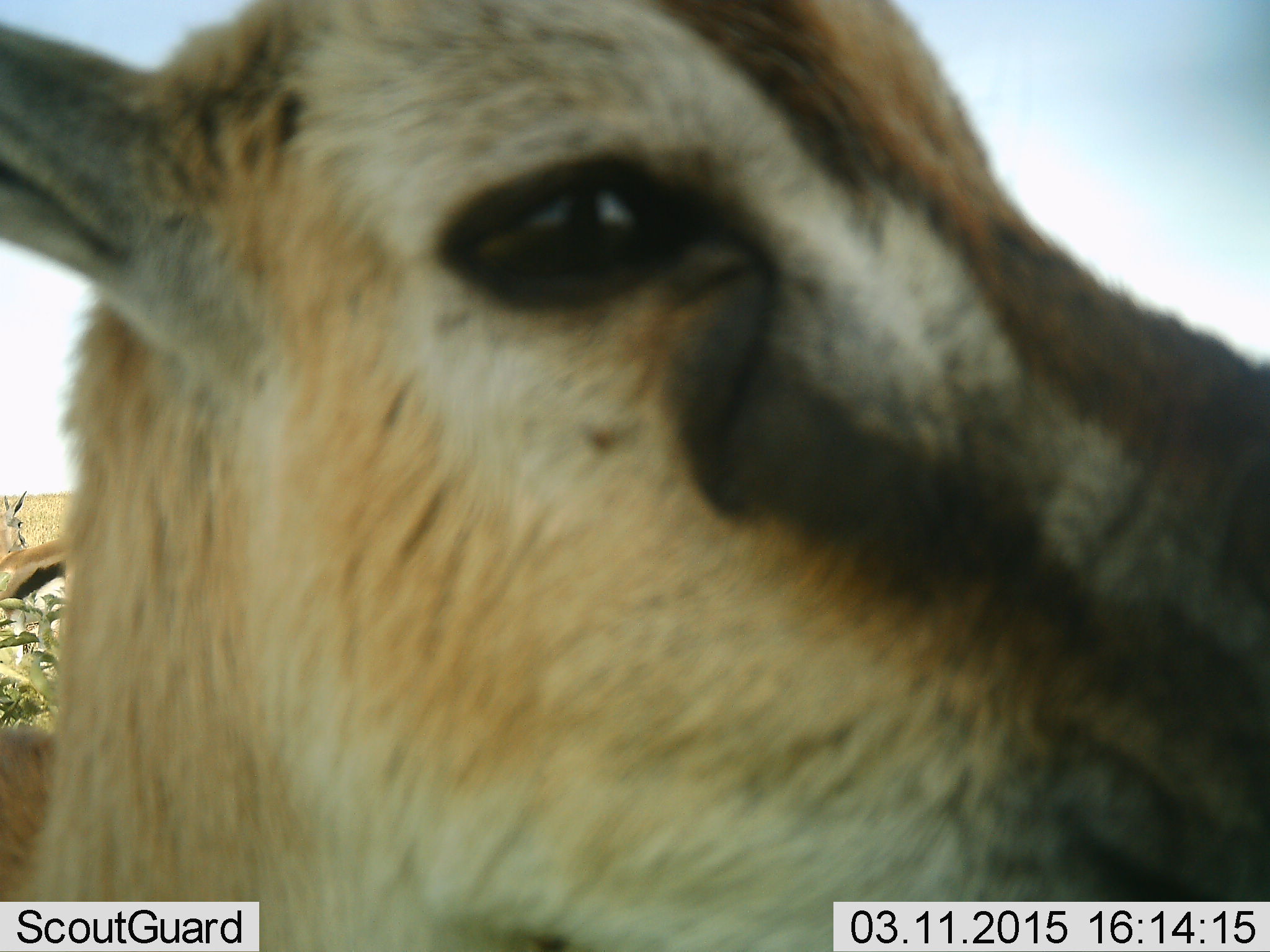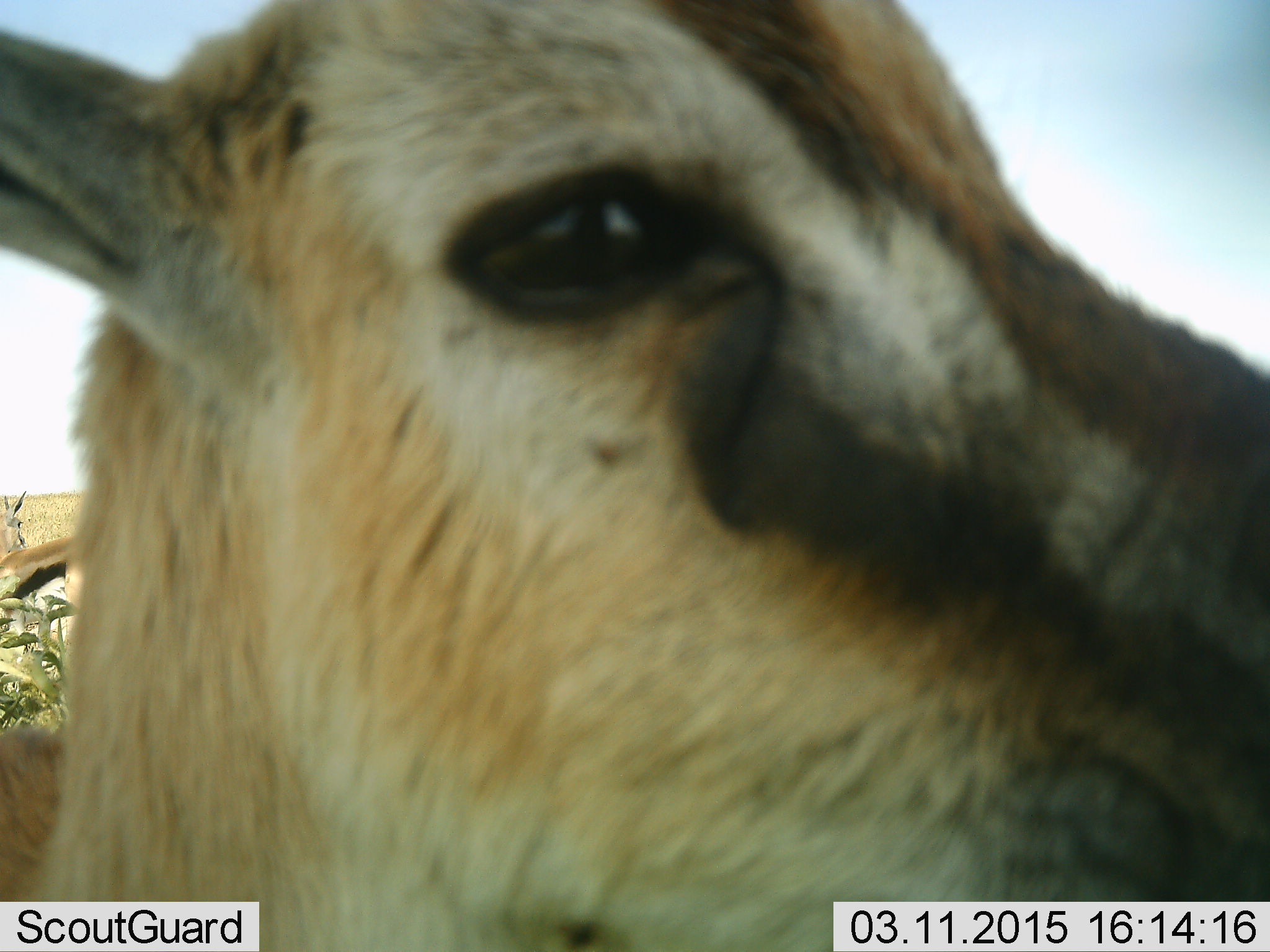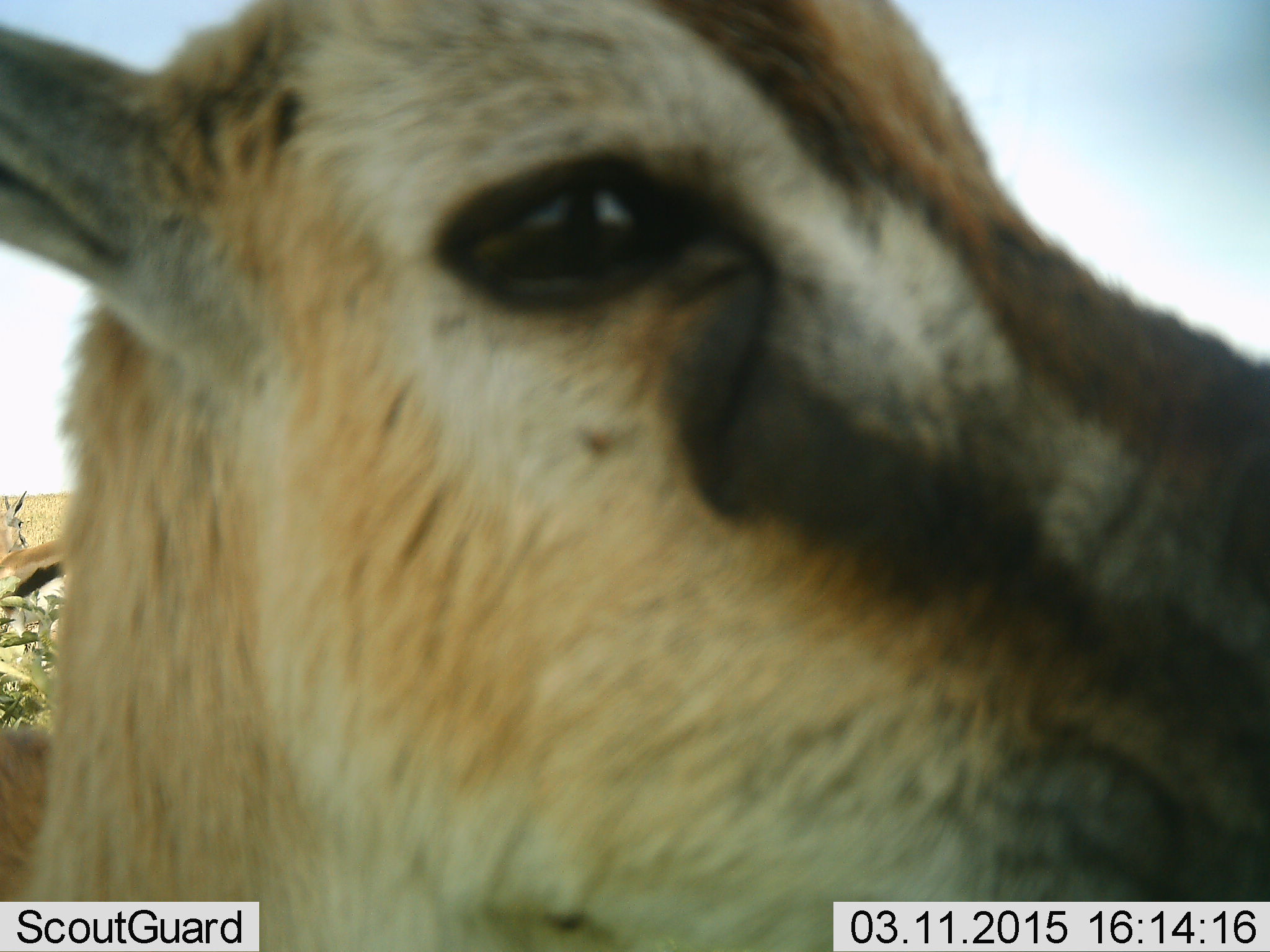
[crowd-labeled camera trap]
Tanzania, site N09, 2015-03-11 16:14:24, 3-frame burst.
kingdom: Animalia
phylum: Chordata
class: Mammalia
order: Artiodactyla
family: Bovidae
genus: Eudorcas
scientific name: Eudorcas thomsonii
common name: thomson's gazelle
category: gazellethomsons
Gazellethomsons (thomson's gazelle) (Eudorcas thomsonii), count 2. Behavior (volunteer vote fractions): standing 90%, resting 10%, moving 0%, interacting 0%. Young present (vote fraction): 0%. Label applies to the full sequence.